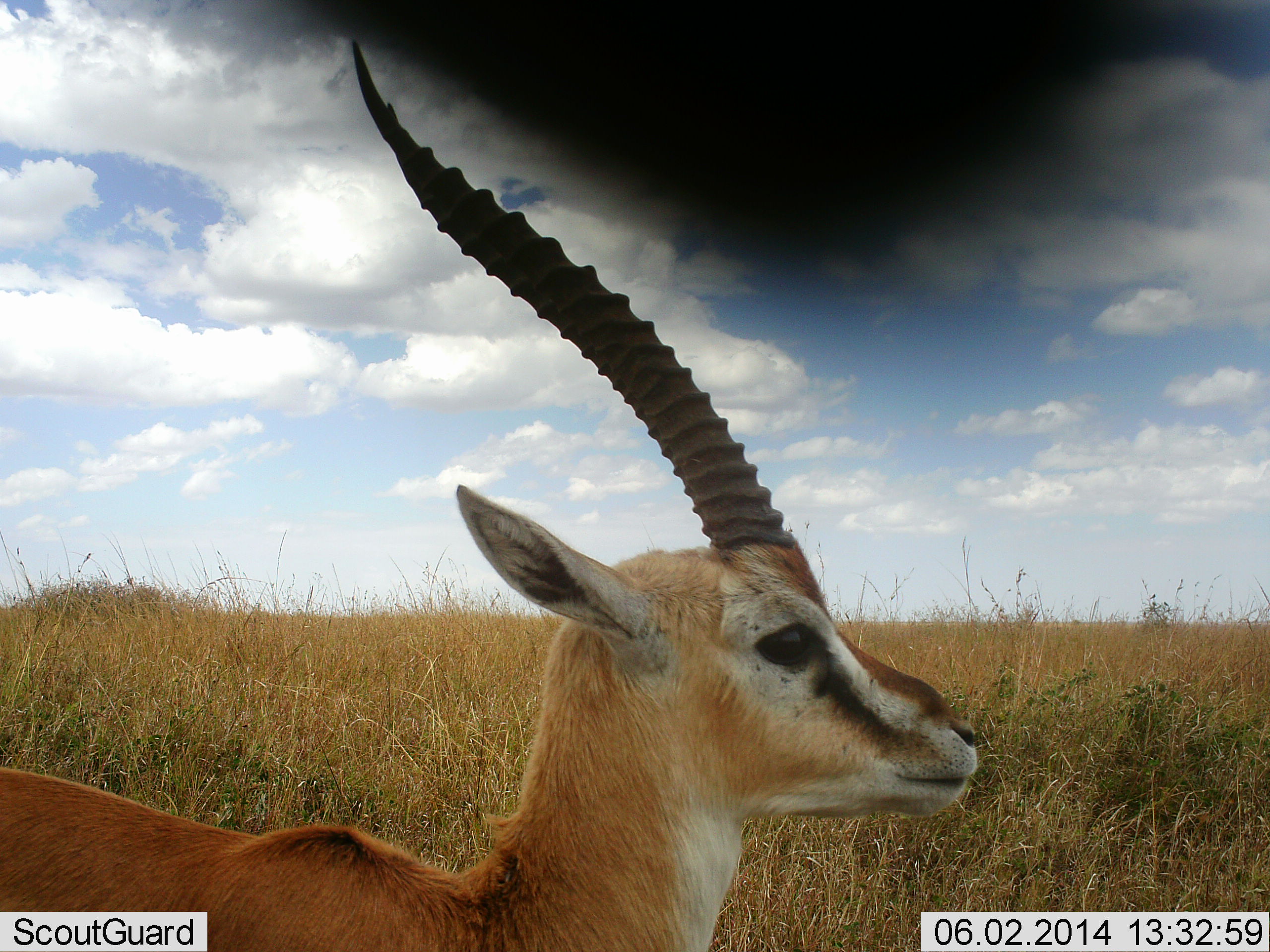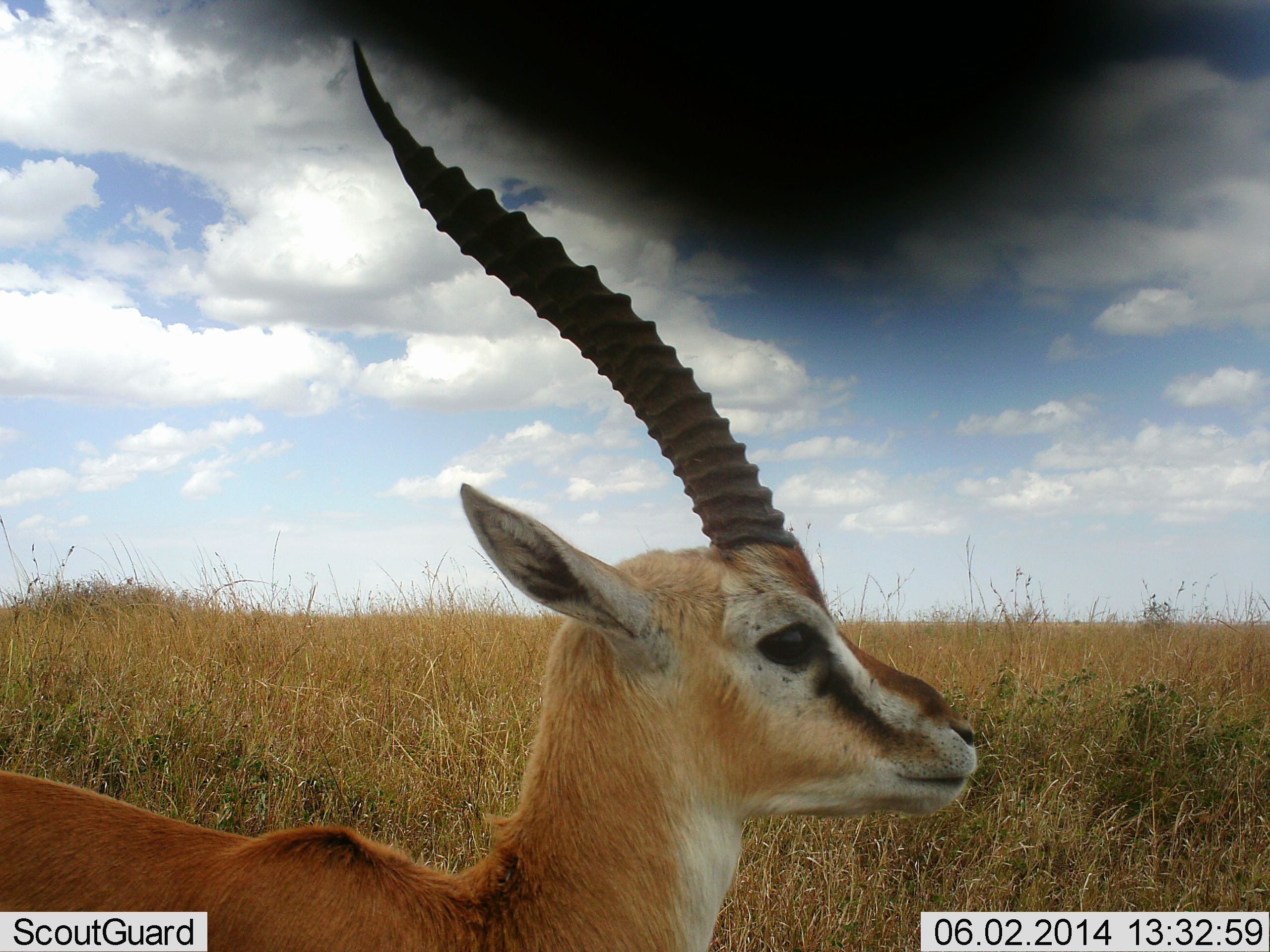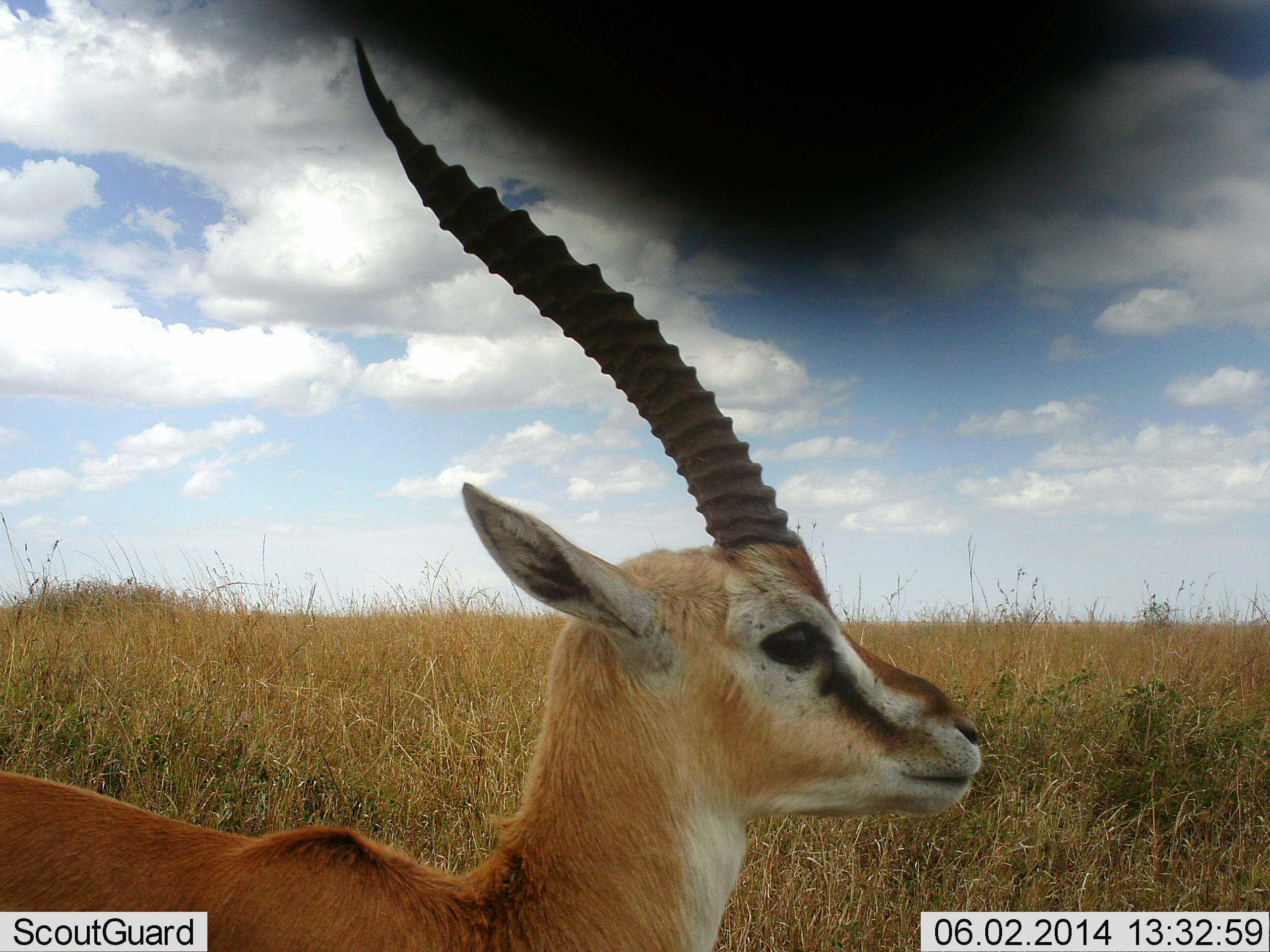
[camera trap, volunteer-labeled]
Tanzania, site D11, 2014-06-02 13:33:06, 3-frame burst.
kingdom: Animalia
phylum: Chordata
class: Mammalia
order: Artiodactyla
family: Bovidae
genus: Eudorcas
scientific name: Eudorcas thomsonii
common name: thomson's gazelle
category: gazellethomsons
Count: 1.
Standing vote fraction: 90%.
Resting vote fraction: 10%.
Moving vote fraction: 0%.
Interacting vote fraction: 0%.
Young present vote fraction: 0%.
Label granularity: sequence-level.